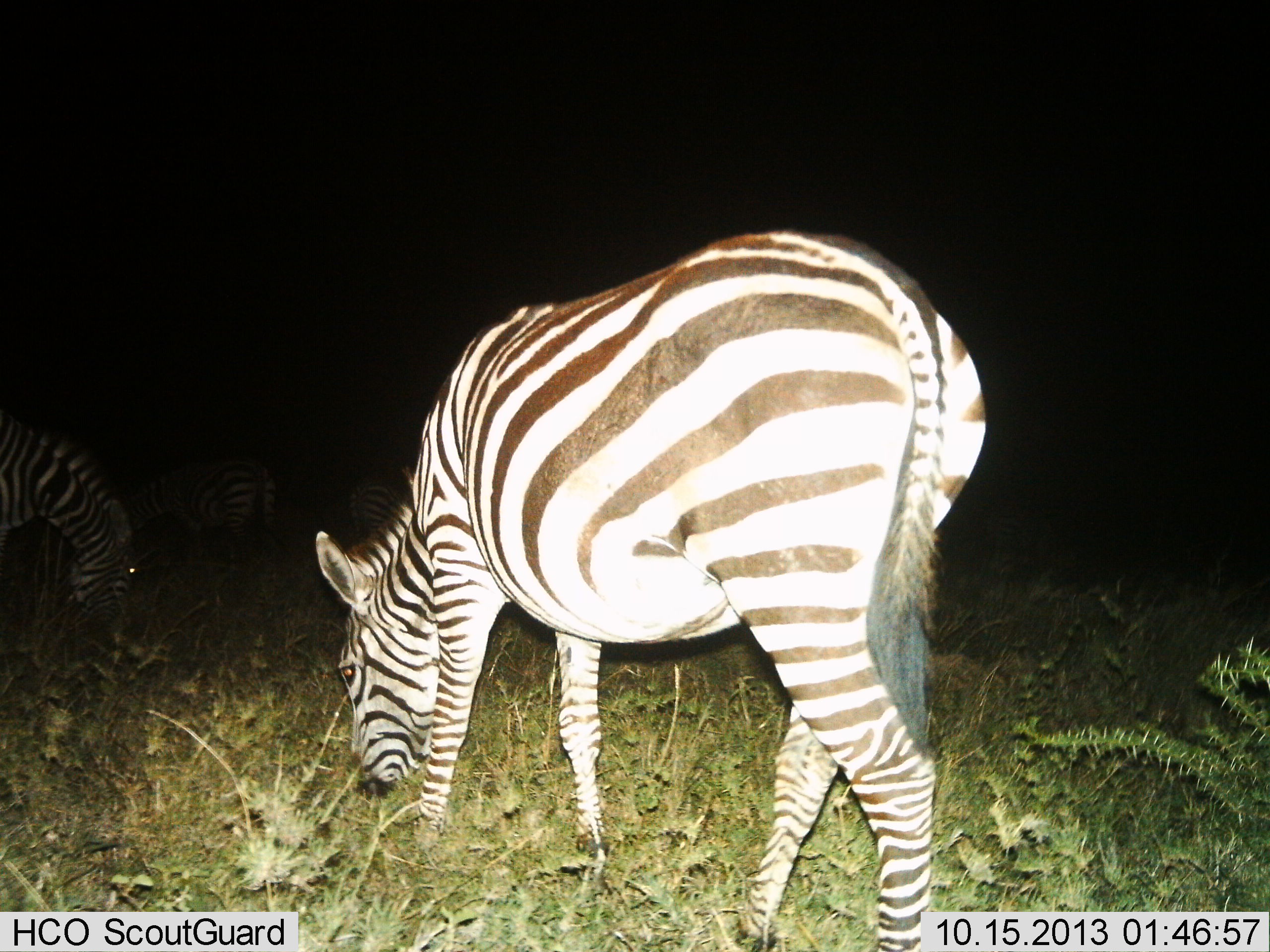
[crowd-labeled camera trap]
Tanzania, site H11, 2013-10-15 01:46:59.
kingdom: Animalia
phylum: Chordata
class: Mammalia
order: Perissodactyla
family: Equidae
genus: Equus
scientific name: Equus quagga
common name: plains zebra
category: zebra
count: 2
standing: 28%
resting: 0%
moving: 0%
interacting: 0%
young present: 0%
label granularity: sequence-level